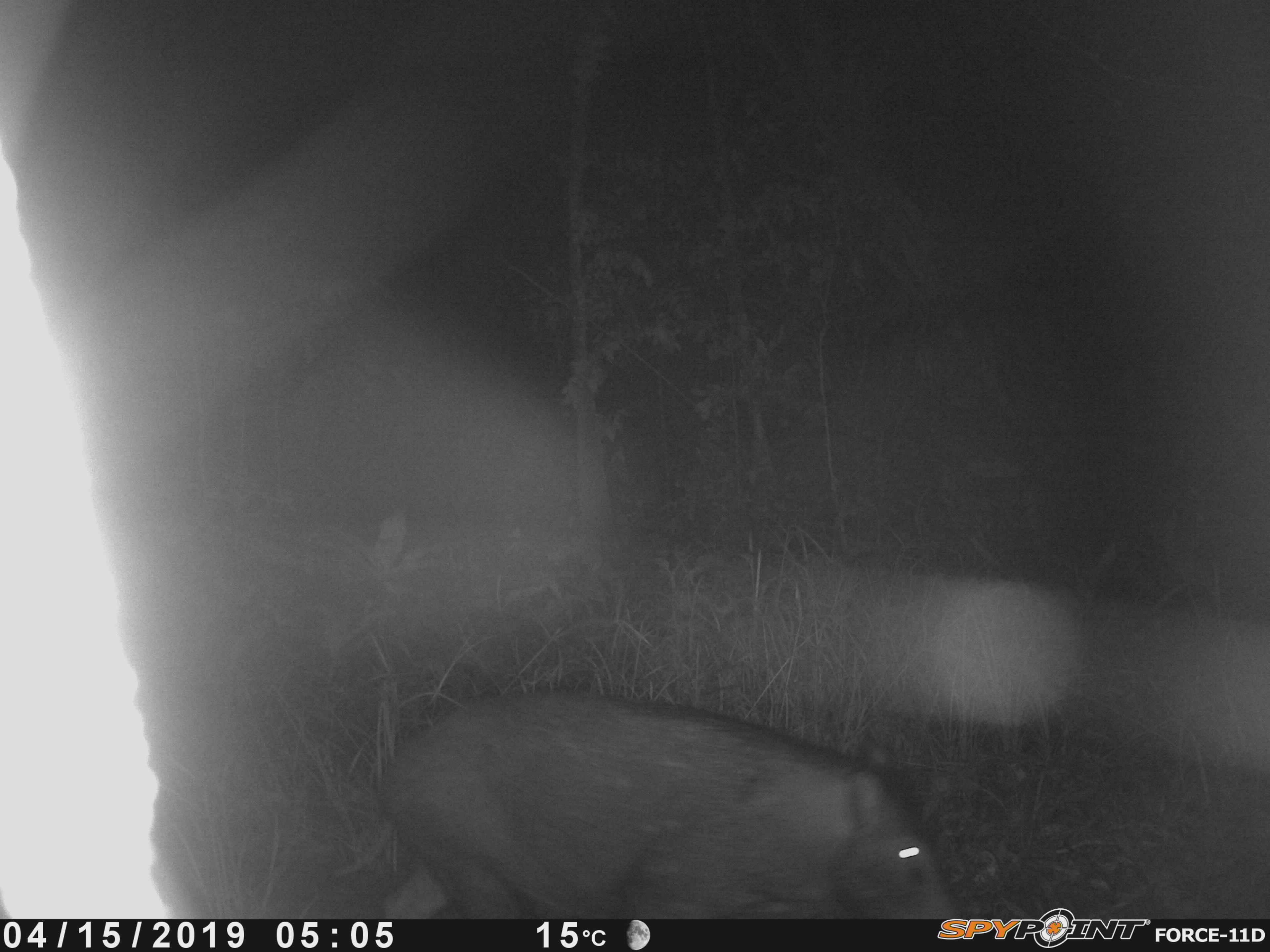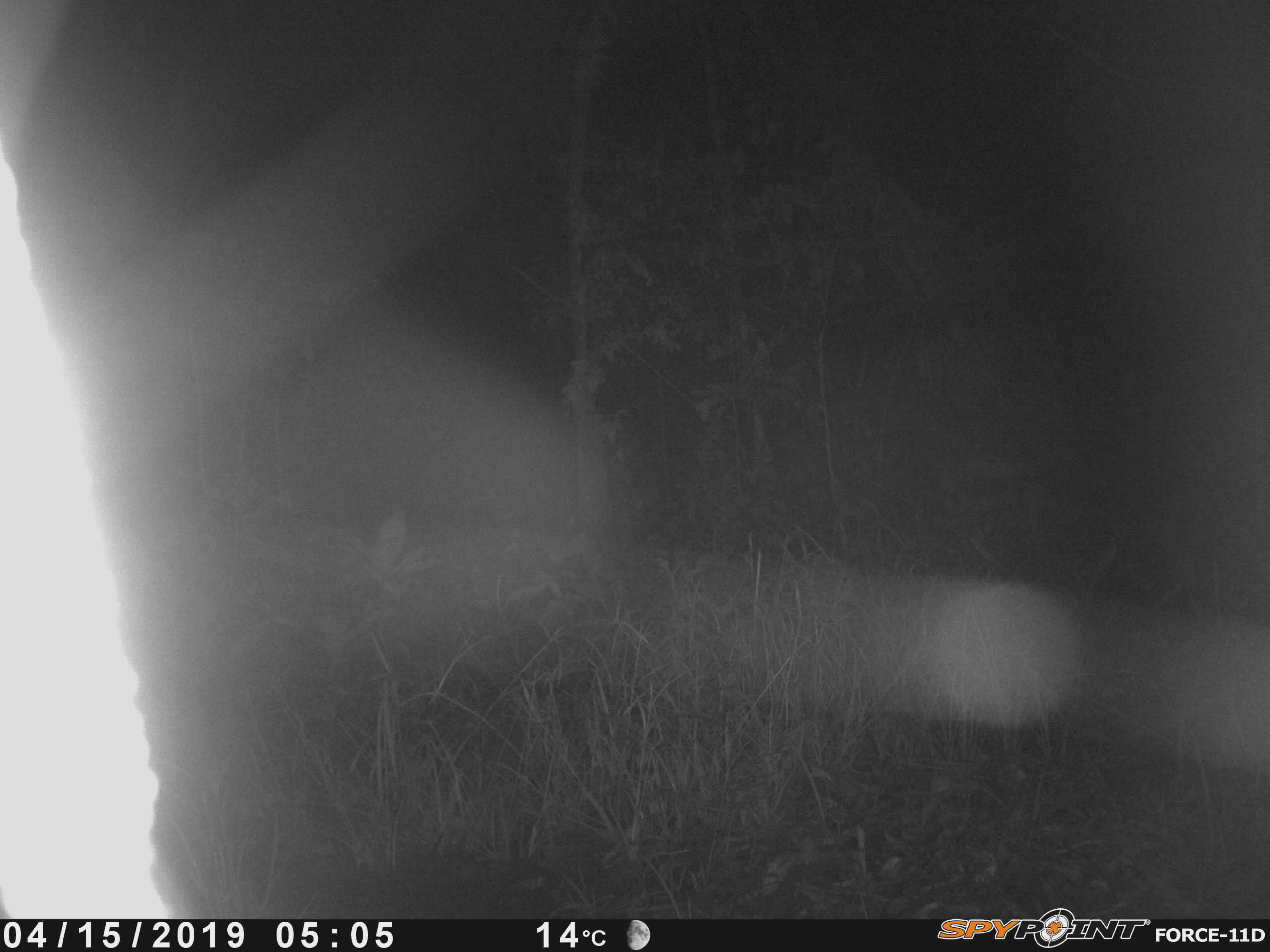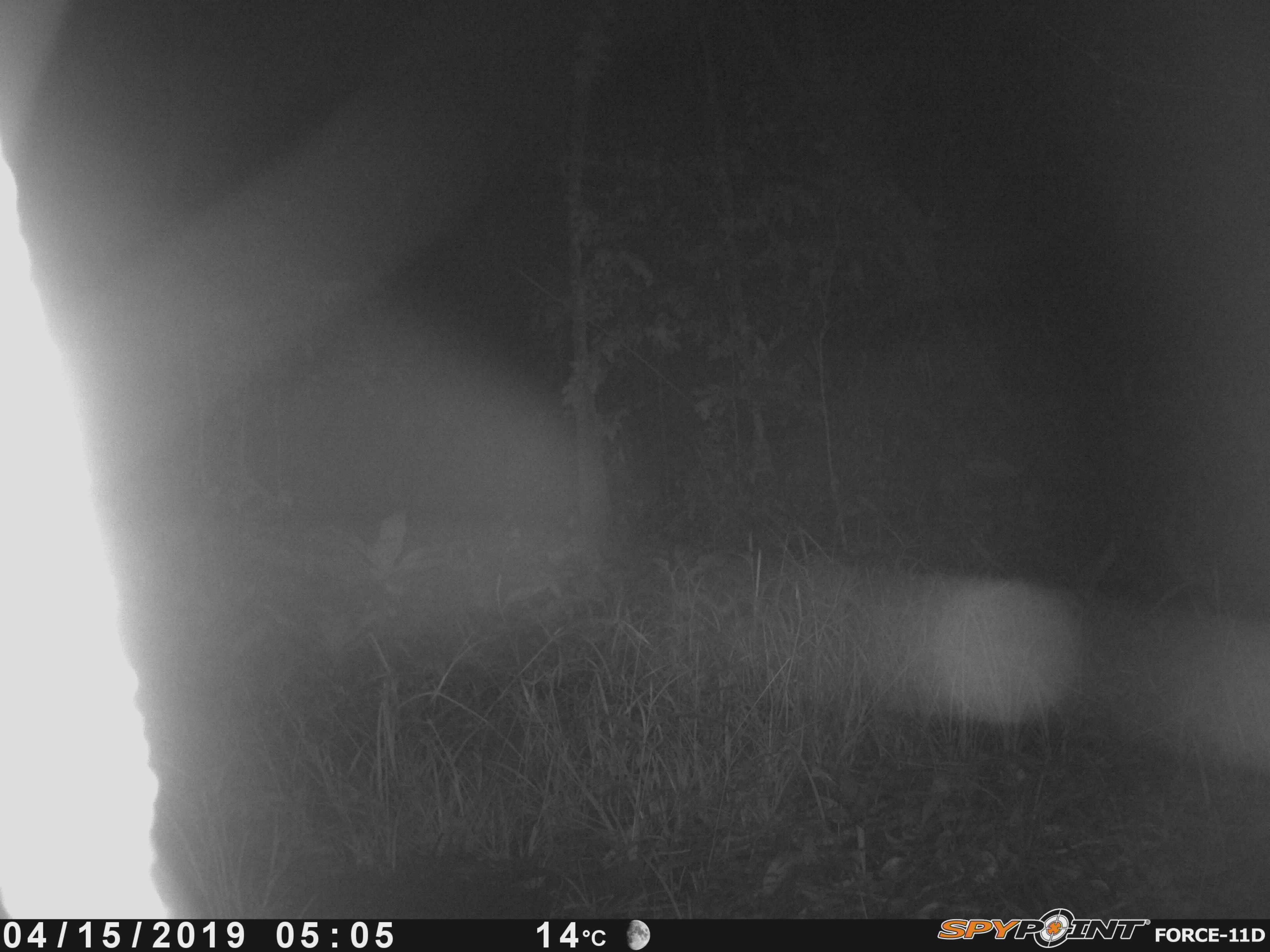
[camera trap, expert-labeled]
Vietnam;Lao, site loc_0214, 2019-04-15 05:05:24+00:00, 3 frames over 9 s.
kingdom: Animalia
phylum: Chordata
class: Mammalia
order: Artiodactyla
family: Suidae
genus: Sus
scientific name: Sus scrofa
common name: eurasian wild pig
Eurasian wild pig (Sus scrofa). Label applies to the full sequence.